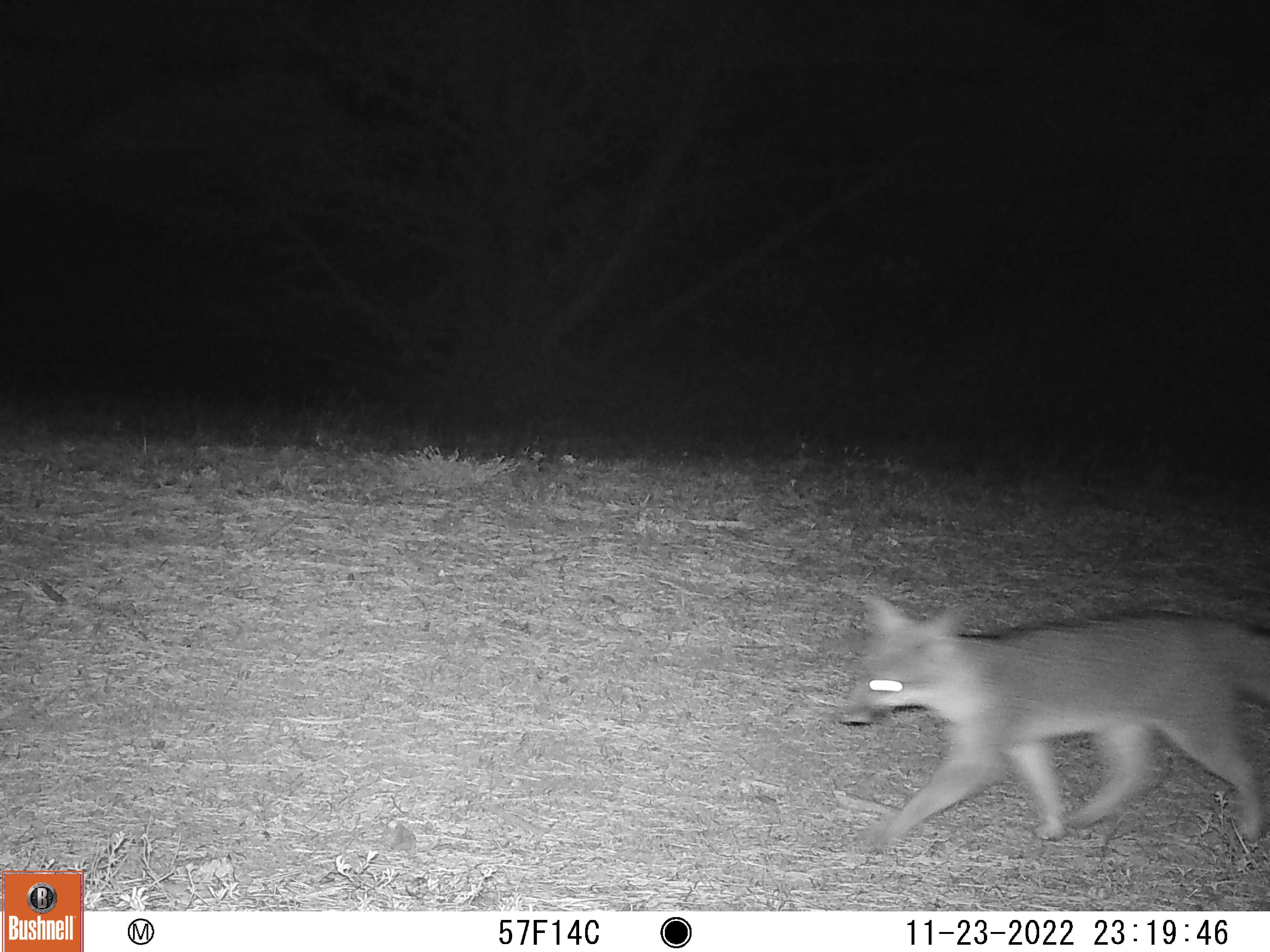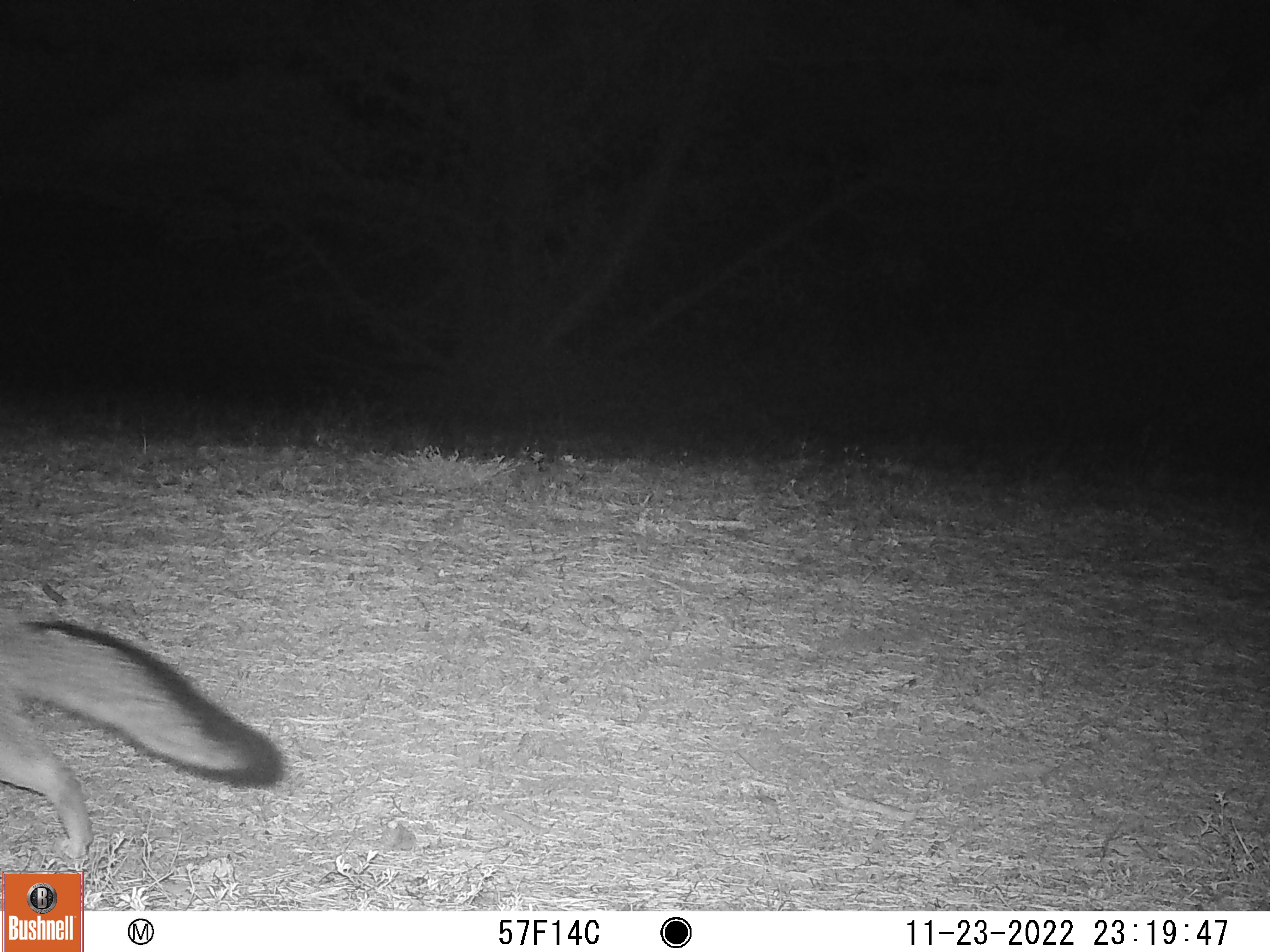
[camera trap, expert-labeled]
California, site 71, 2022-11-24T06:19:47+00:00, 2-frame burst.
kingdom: Animalia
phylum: Chordata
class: Mammalia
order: Carnivora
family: Canidae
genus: Urocyon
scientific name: Urocyon cinereoargenteus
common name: gray fox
Gray fox (Urocyon cinereoargenteus).